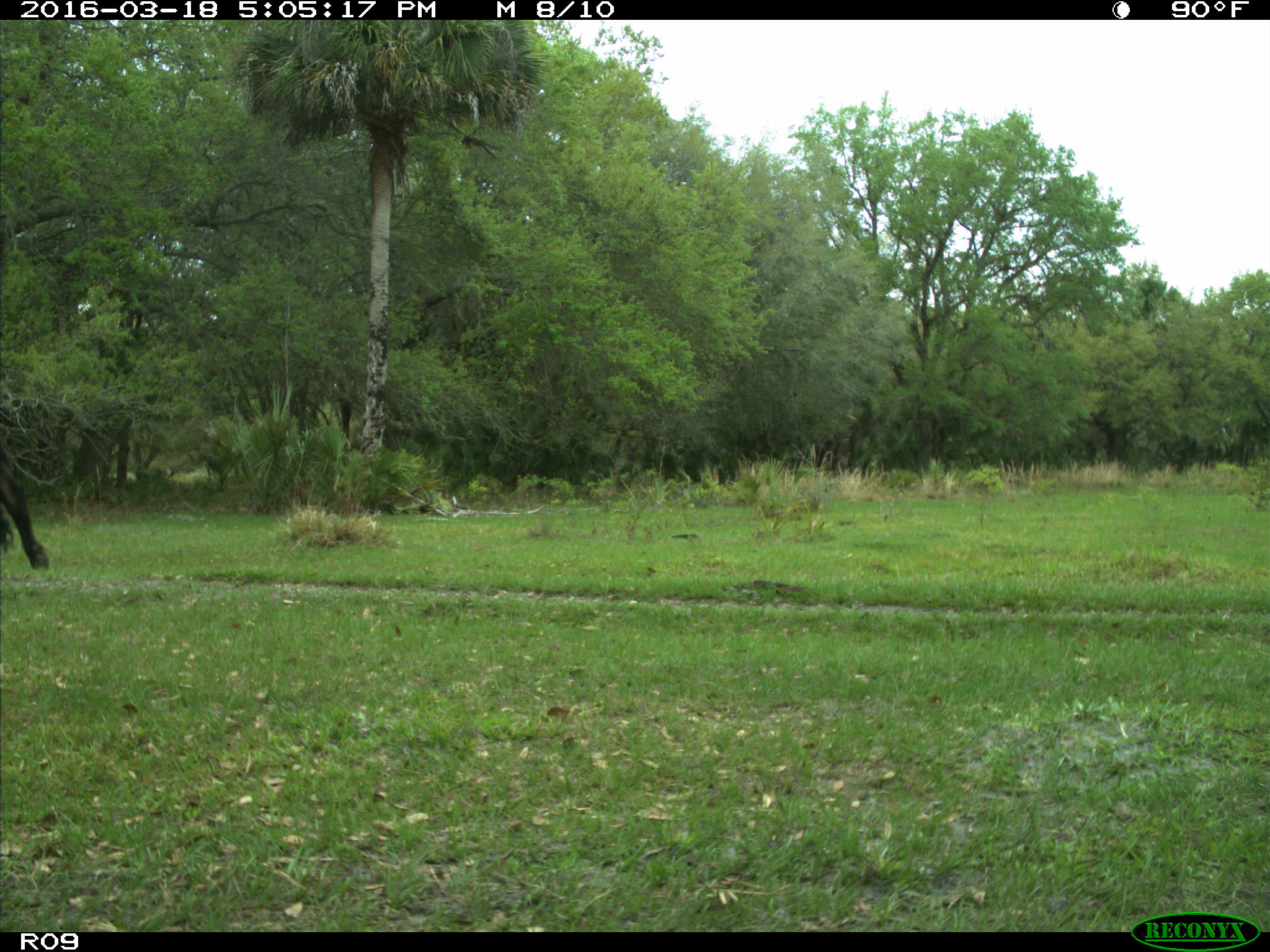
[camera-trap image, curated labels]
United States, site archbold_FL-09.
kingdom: Animalia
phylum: Chordata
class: Mammalia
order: Artiodactyla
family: Bovidae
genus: Bos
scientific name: Bos taurus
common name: domestic cow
Bos taurus (domestic cow).